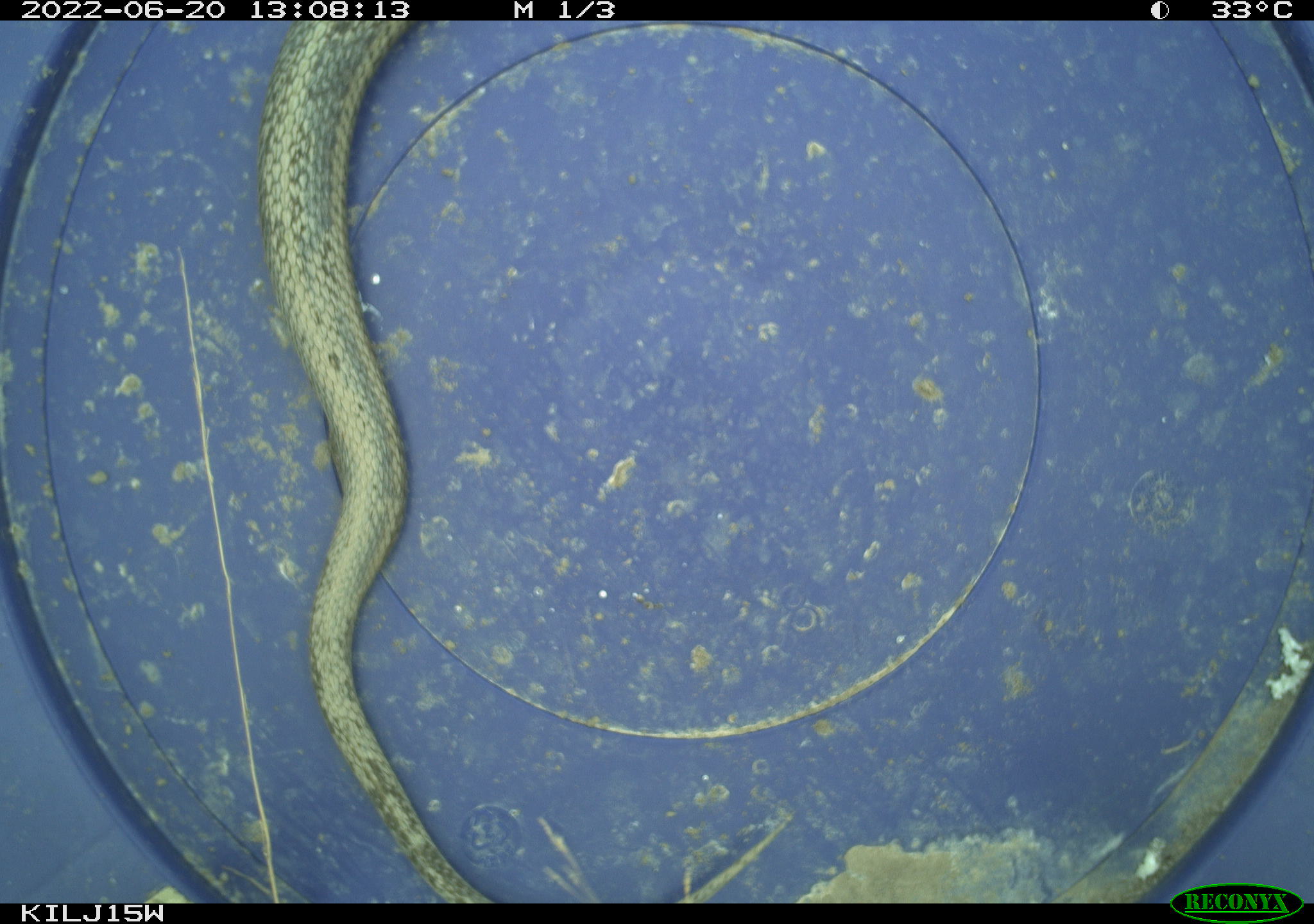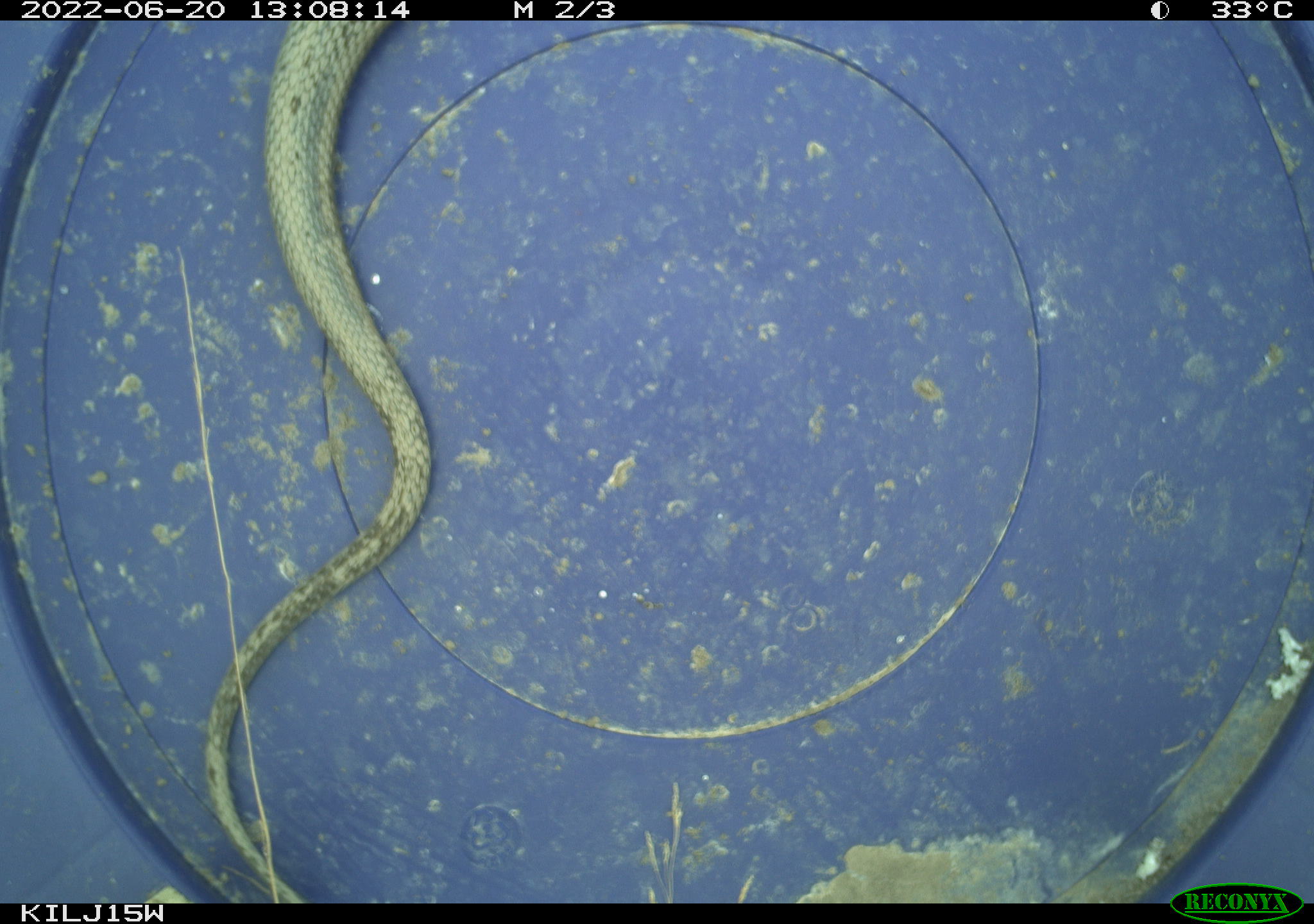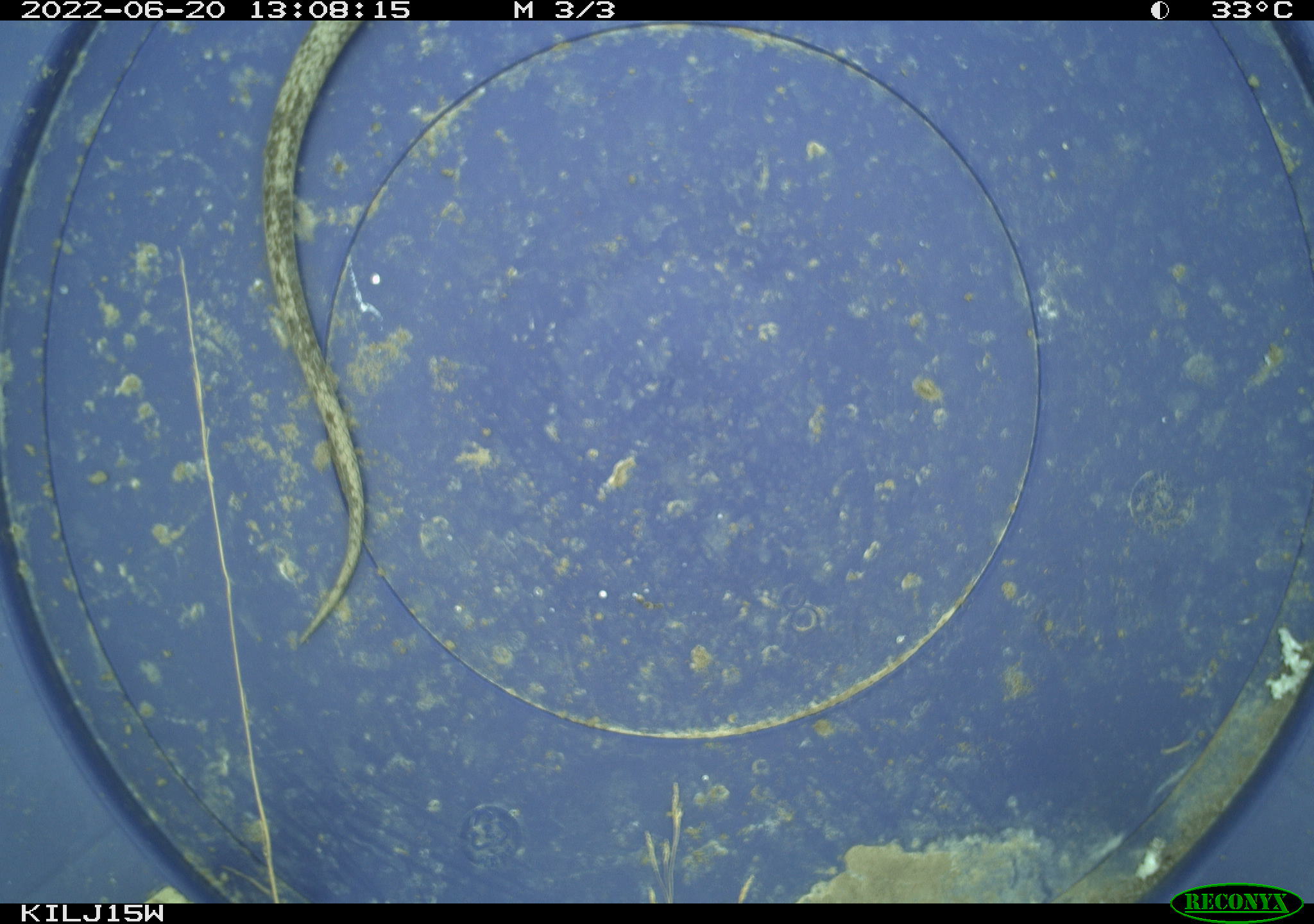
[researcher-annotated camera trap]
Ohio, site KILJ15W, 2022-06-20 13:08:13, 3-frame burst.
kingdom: Animalia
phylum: Chordata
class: Reptilia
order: Squamata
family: Colubridae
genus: Thamnophis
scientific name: Thamnophis sirtalis sirtalis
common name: eastern gartersnake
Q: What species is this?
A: Eastern gartersnake (Thamnophis sirtalis sirtalis).